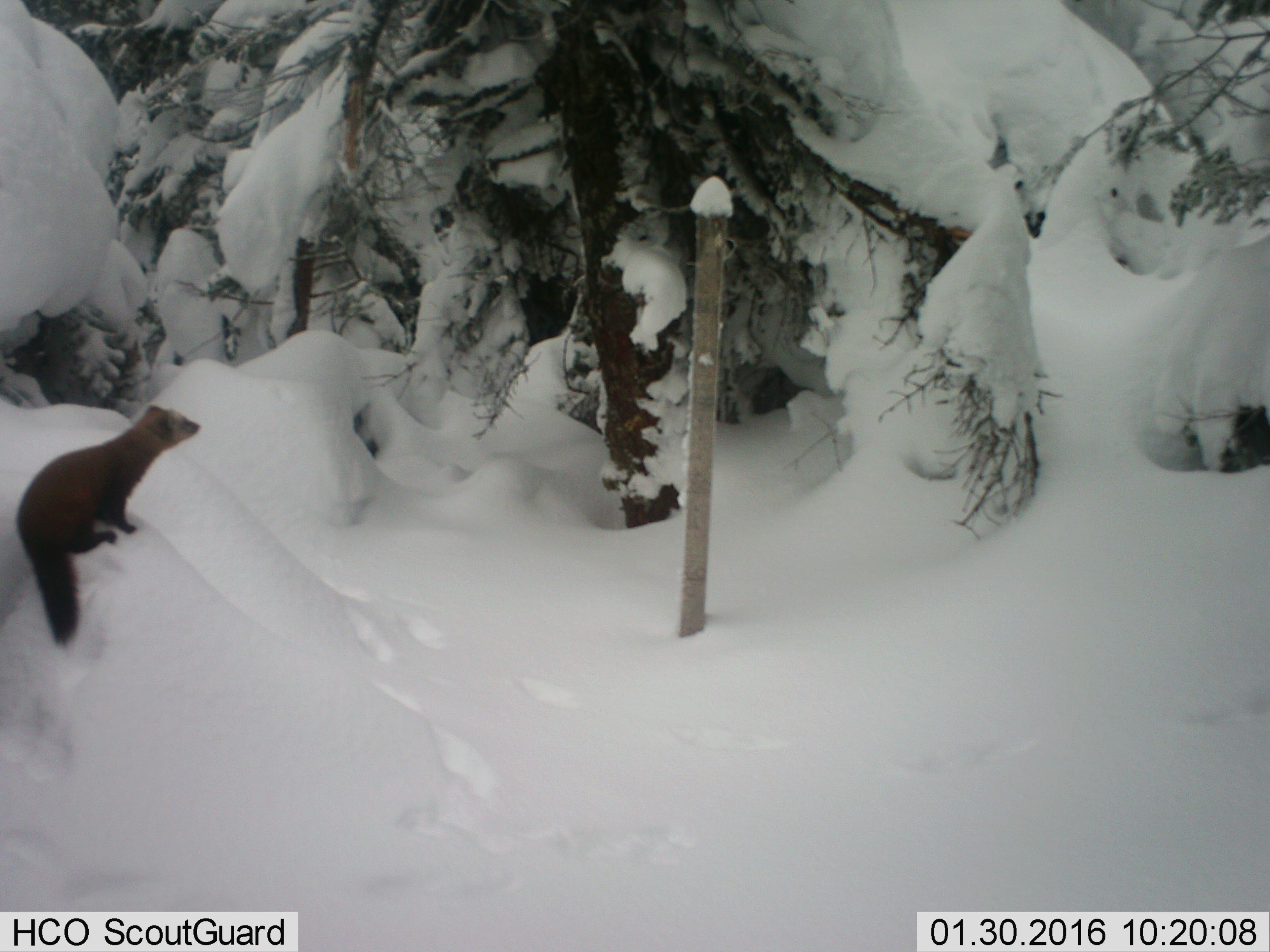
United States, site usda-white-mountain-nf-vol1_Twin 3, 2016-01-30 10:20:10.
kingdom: Animalia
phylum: Chordata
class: Mammalia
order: Carnivora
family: Mustelidae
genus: Martes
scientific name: Martes americana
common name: american marten